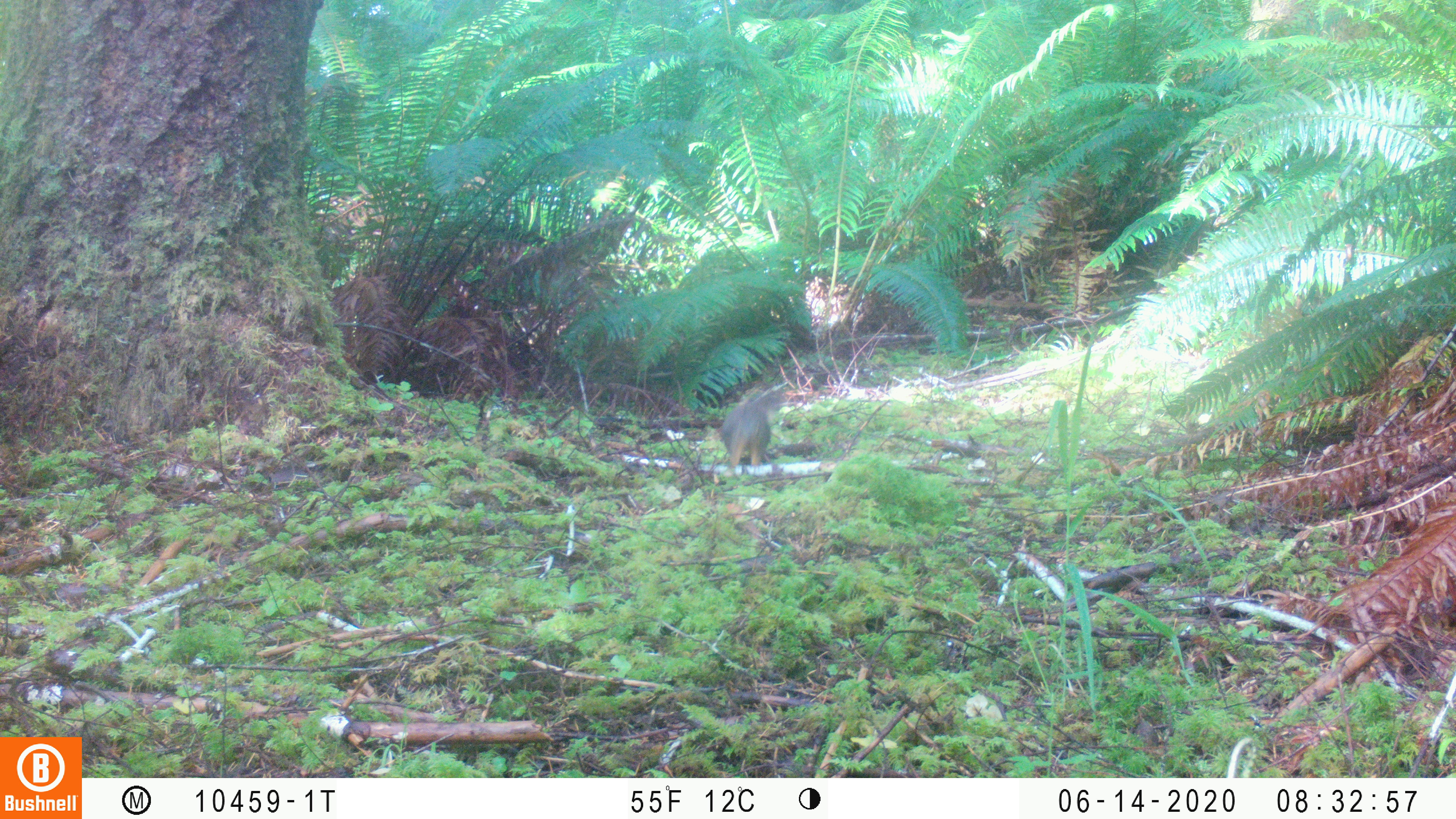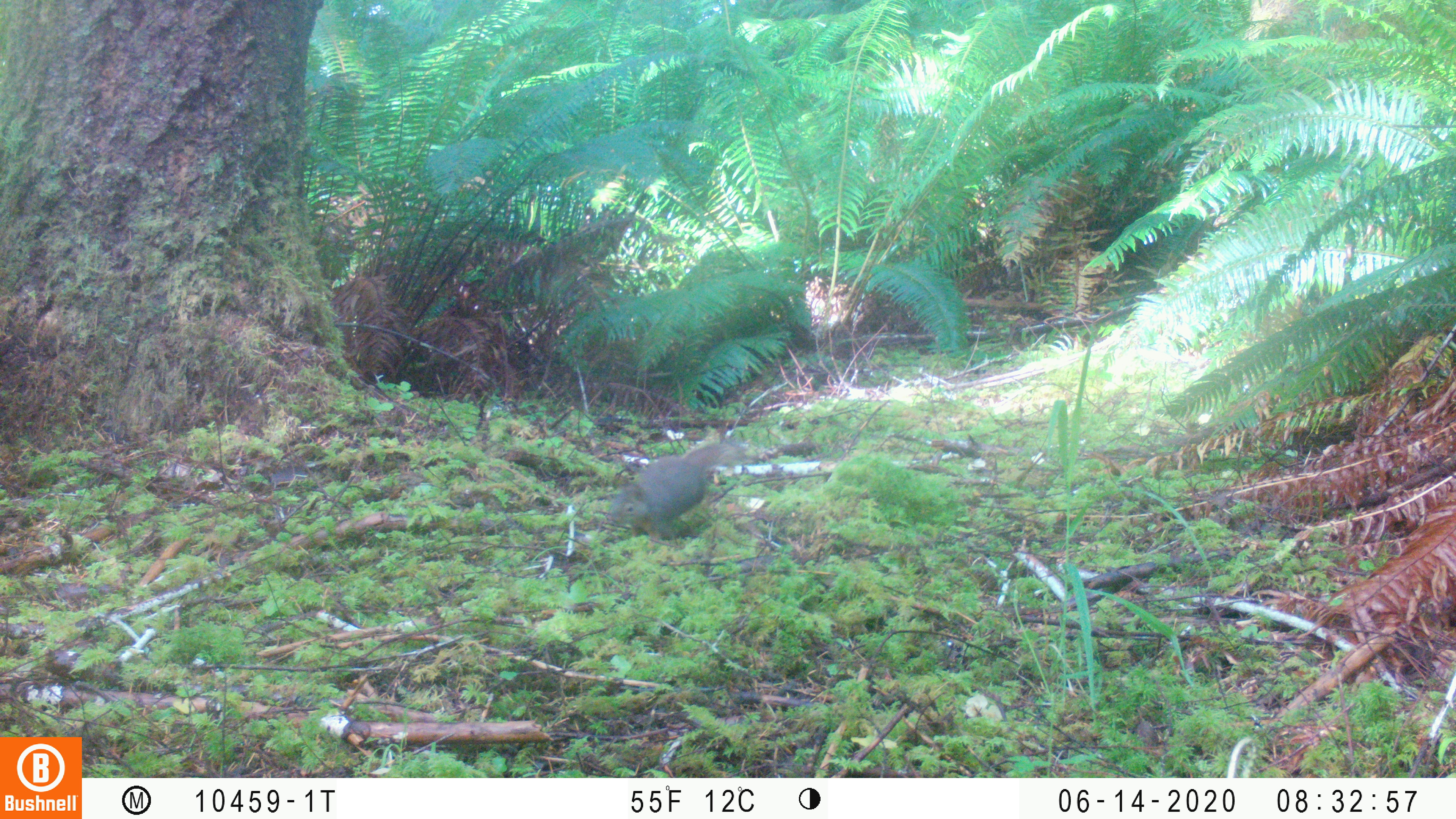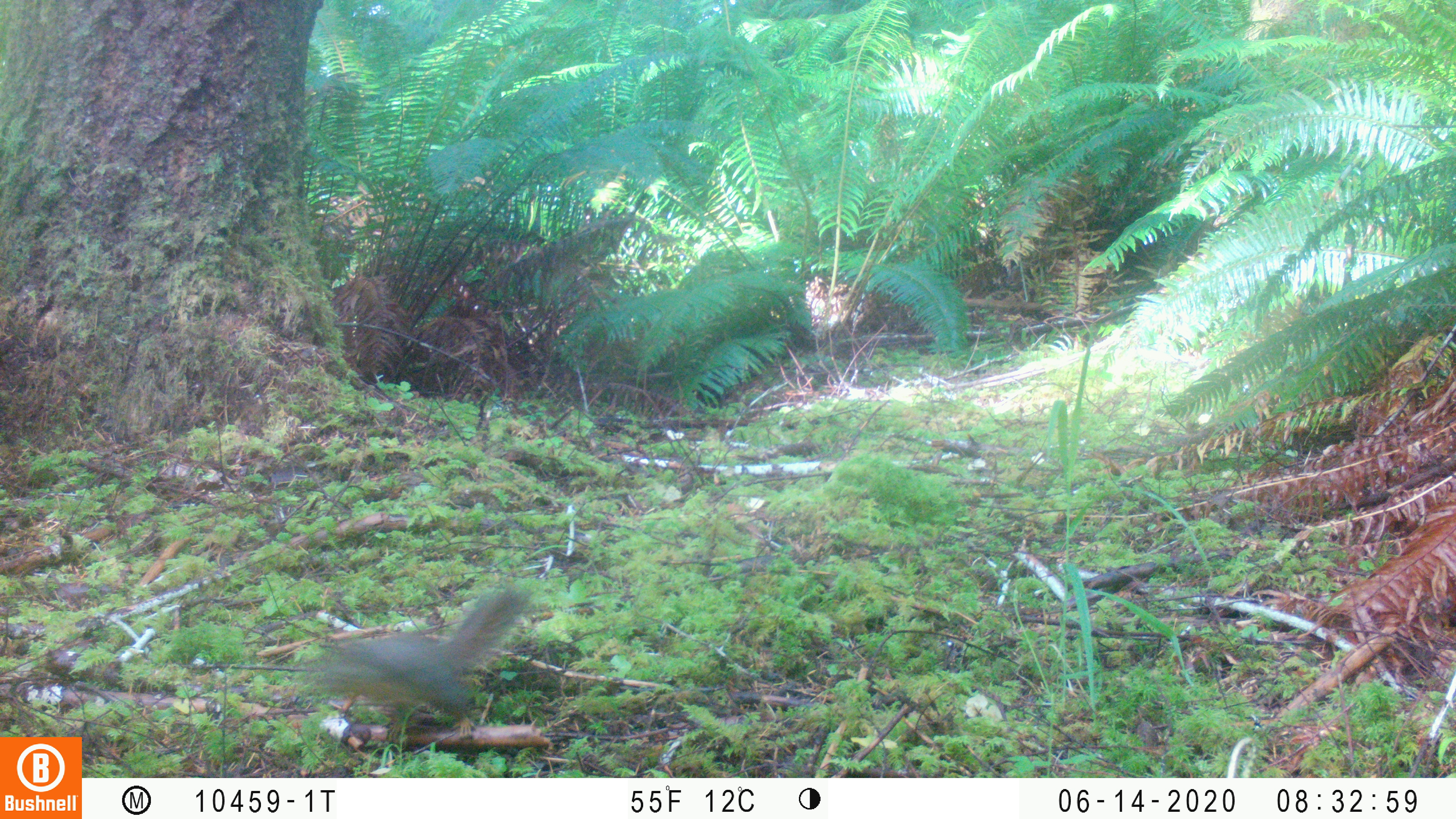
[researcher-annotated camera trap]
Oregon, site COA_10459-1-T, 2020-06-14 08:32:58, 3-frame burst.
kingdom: Animalia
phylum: Chordata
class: Mammalia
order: Rodentia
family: Sciuridae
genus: Tamiasciurus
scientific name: Tamiasciurus douglasii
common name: douglas squirrel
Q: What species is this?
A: Douglas squirrel (Tamiasciurus douglasii).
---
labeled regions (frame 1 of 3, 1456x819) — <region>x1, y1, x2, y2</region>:
douglas squirrel: <region>715, 385, 781, 478</region>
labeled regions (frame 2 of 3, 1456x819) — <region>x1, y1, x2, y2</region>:
douglas squirrel: <region>603, 437, 743, 541</region>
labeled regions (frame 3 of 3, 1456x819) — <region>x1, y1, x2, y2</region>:
douglas squirrel: <region>308, 584, 538, 736</region>